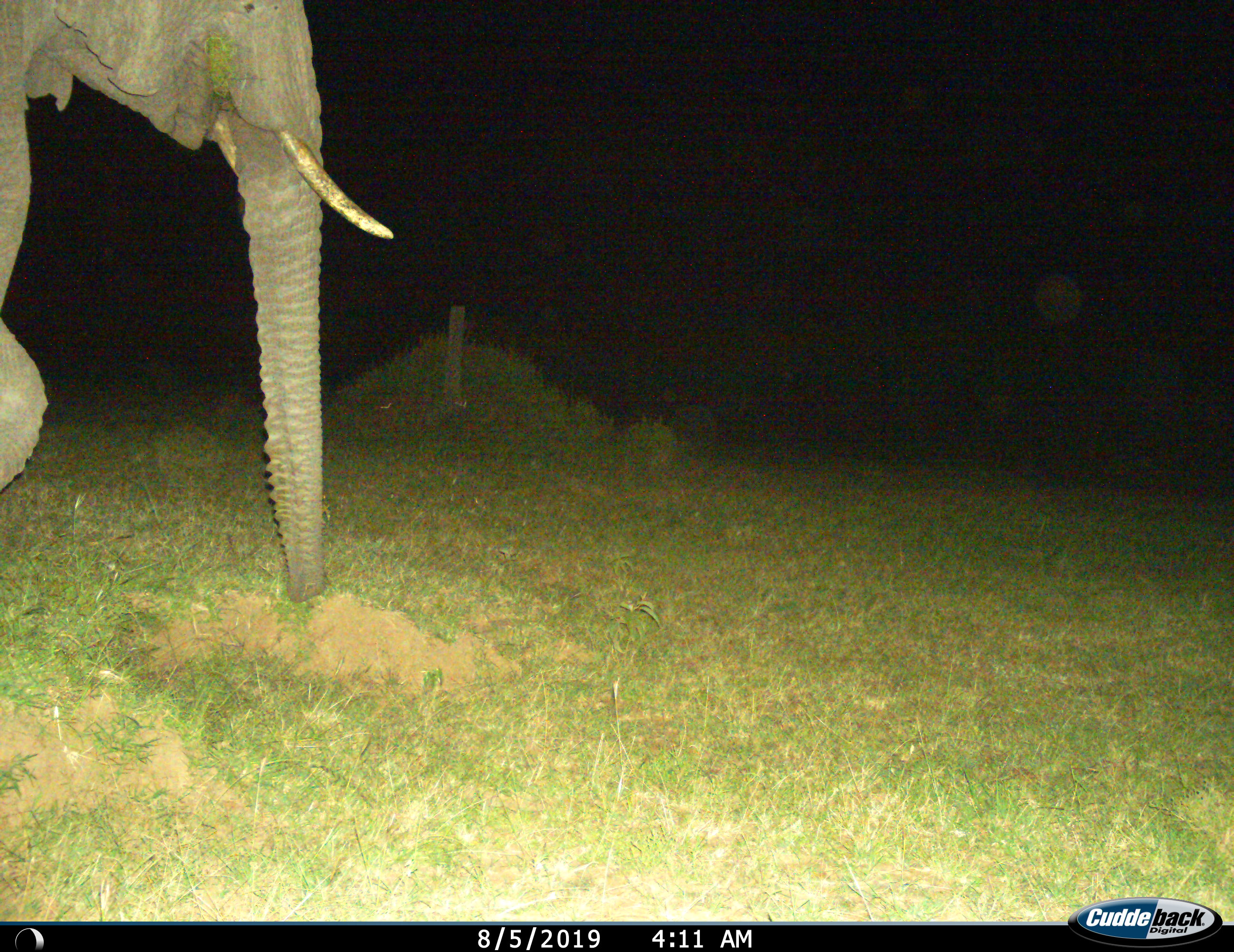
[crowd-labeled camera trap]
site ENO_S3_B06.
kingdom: Animalia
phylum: Chordata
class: Mammalia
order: Proboscidea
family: Elephantidae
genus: Loxodonta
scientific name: Loxodonta africana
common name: african bush elephant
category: elephant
Elephant (african bush elephant) (Loxodonta africana), count 1. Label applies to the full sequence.